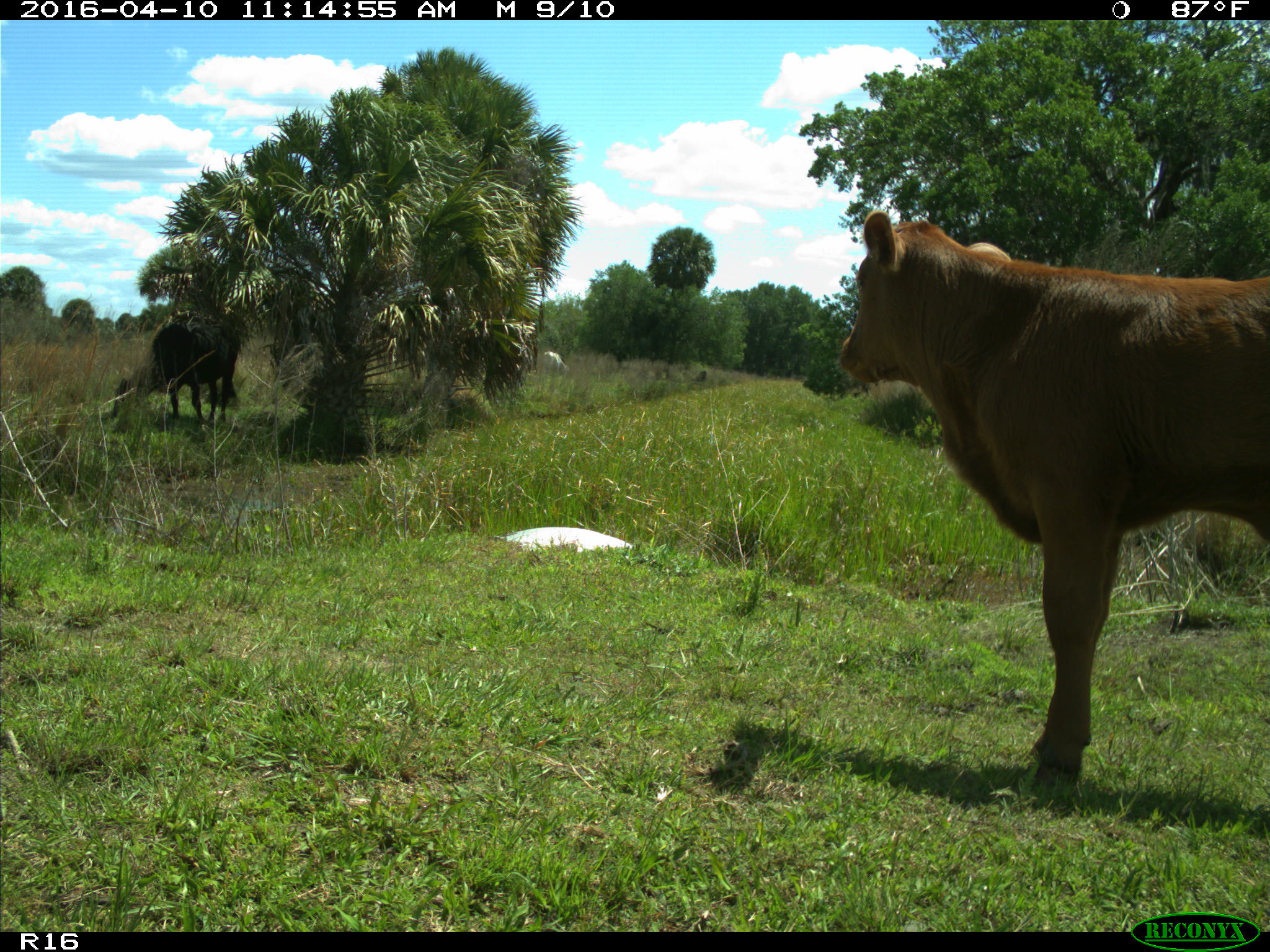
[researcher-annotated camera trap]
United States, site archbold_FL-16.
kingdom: Animalia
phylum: Chordata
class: Mammalia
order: Artiodactyla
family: Bovidae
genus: Bos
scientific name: Bos taurus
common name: domestic cow